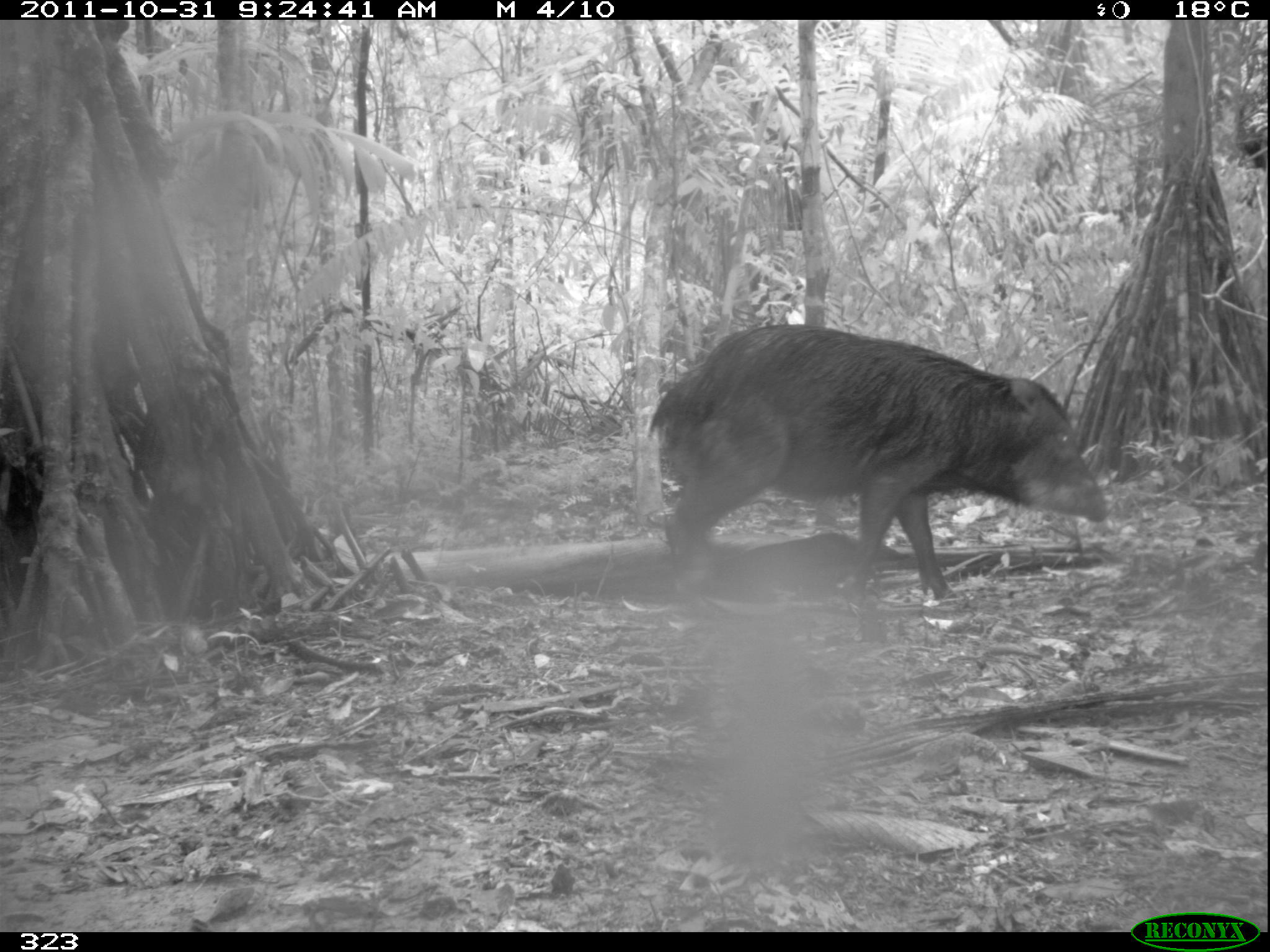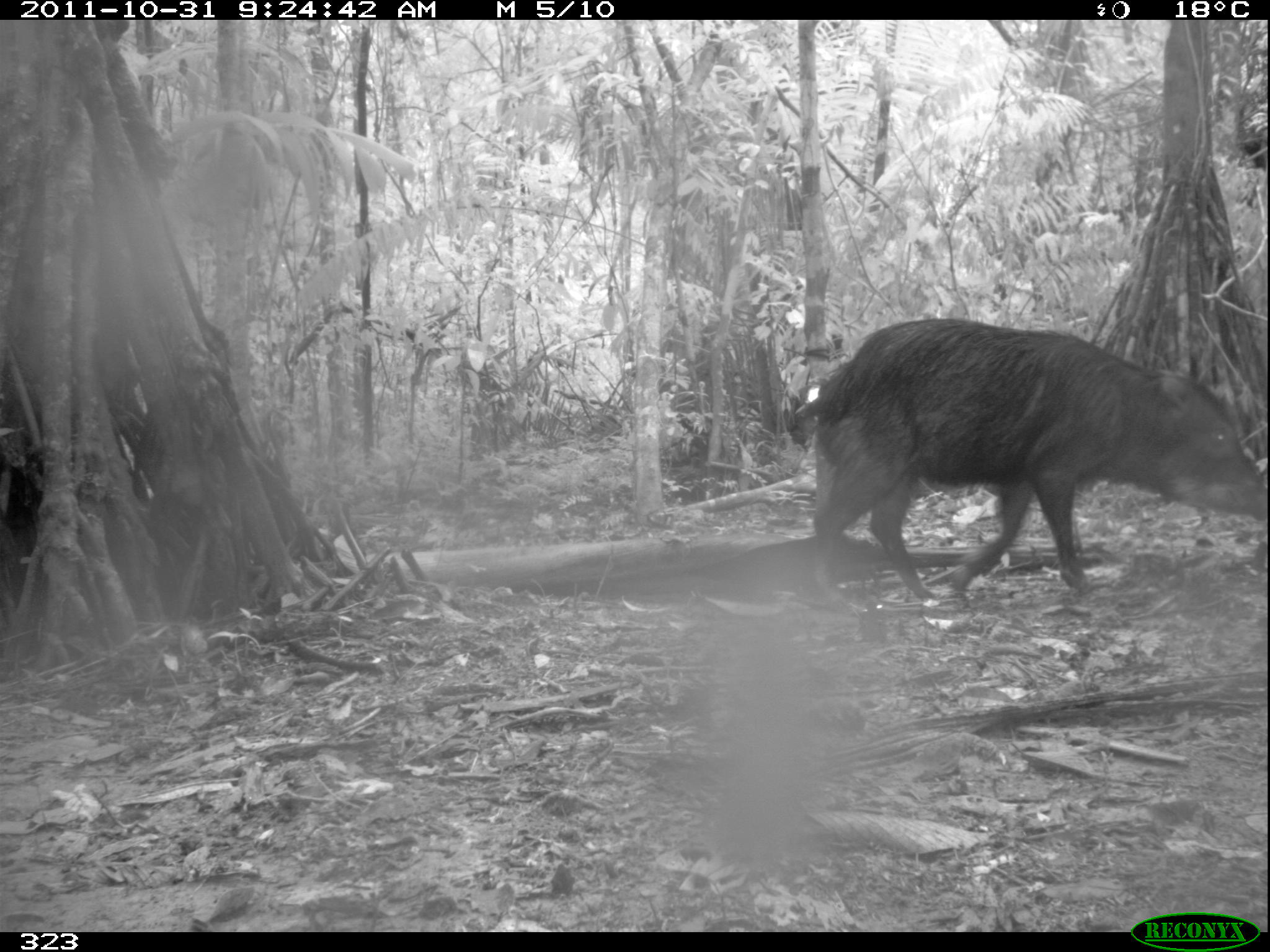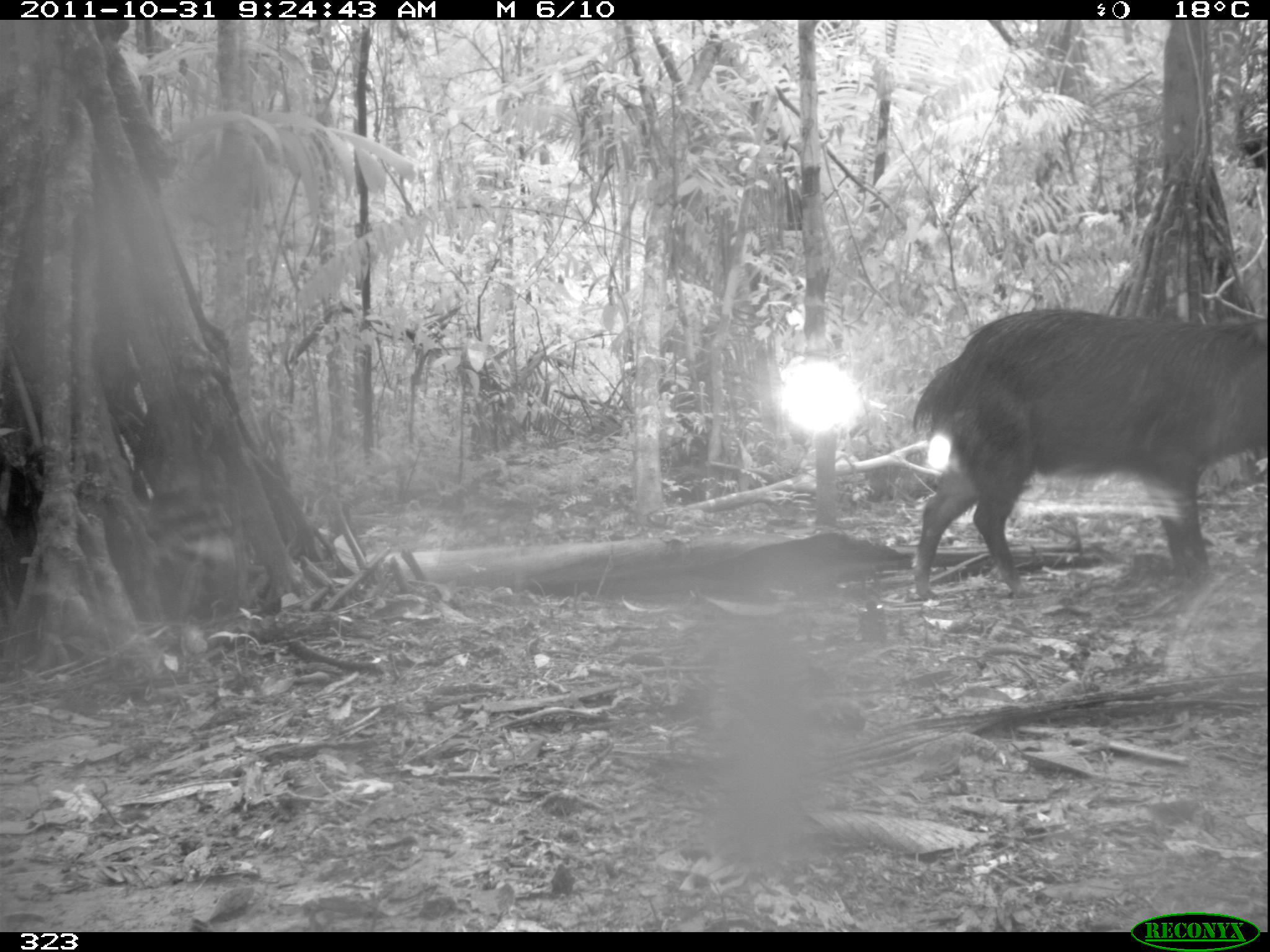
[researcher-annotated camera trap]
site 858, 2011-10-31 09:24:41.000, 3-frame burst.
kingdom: Animalia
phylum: Chordata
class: Mammalia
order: Artiodactyla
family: Tayassuidae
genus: Tayassu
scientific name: Tayassu pecari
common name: white-lipped peccary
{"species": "Tayassu pecari (white-lipped peccary)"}